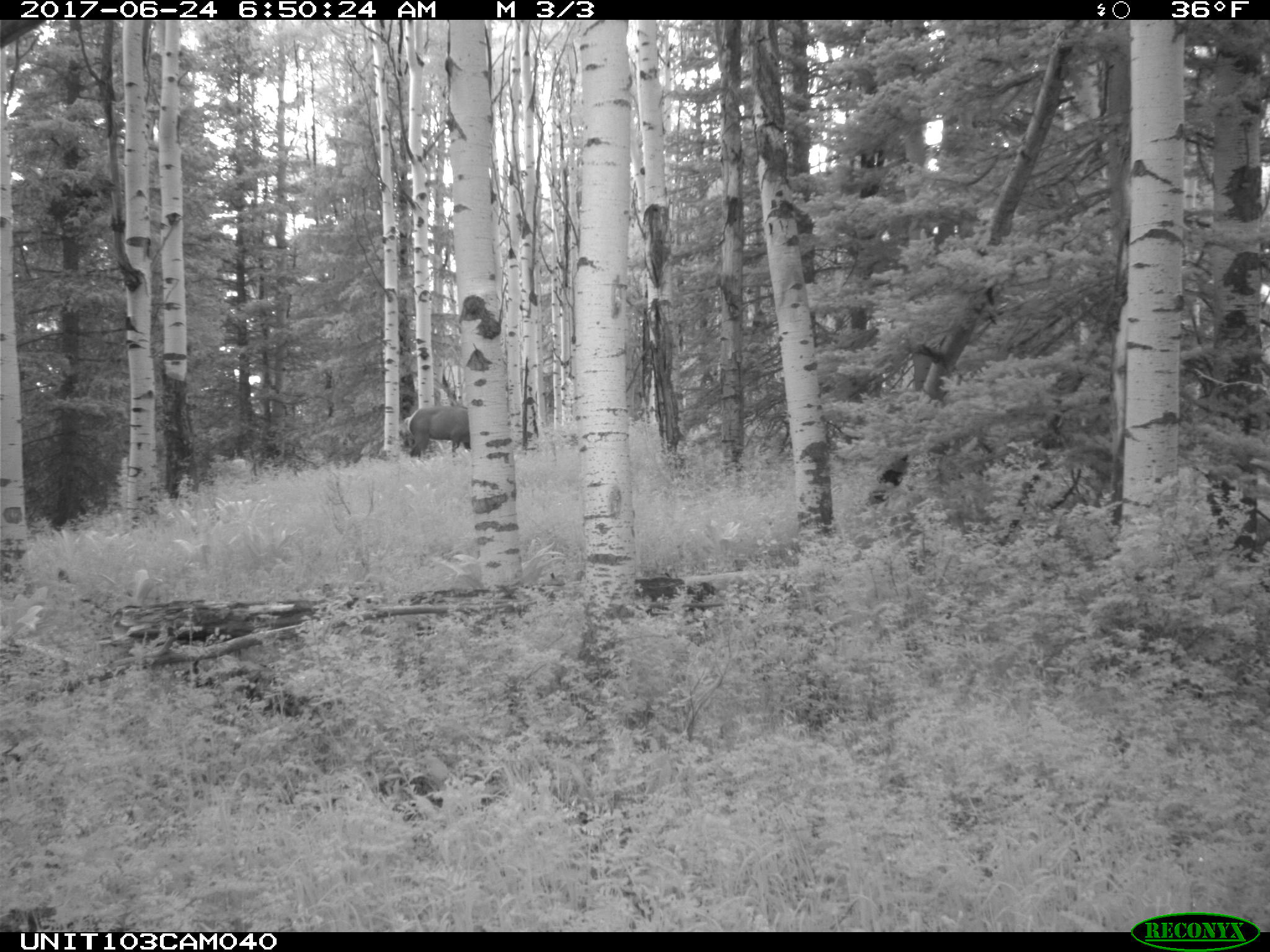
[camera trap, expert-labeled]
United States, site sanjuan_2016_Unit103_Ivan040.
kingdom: Animalia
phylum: Chordata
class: Mammalia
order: Artiodactyla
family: Cervidae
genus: Cervus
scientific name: Cervus elaphus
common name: red deer